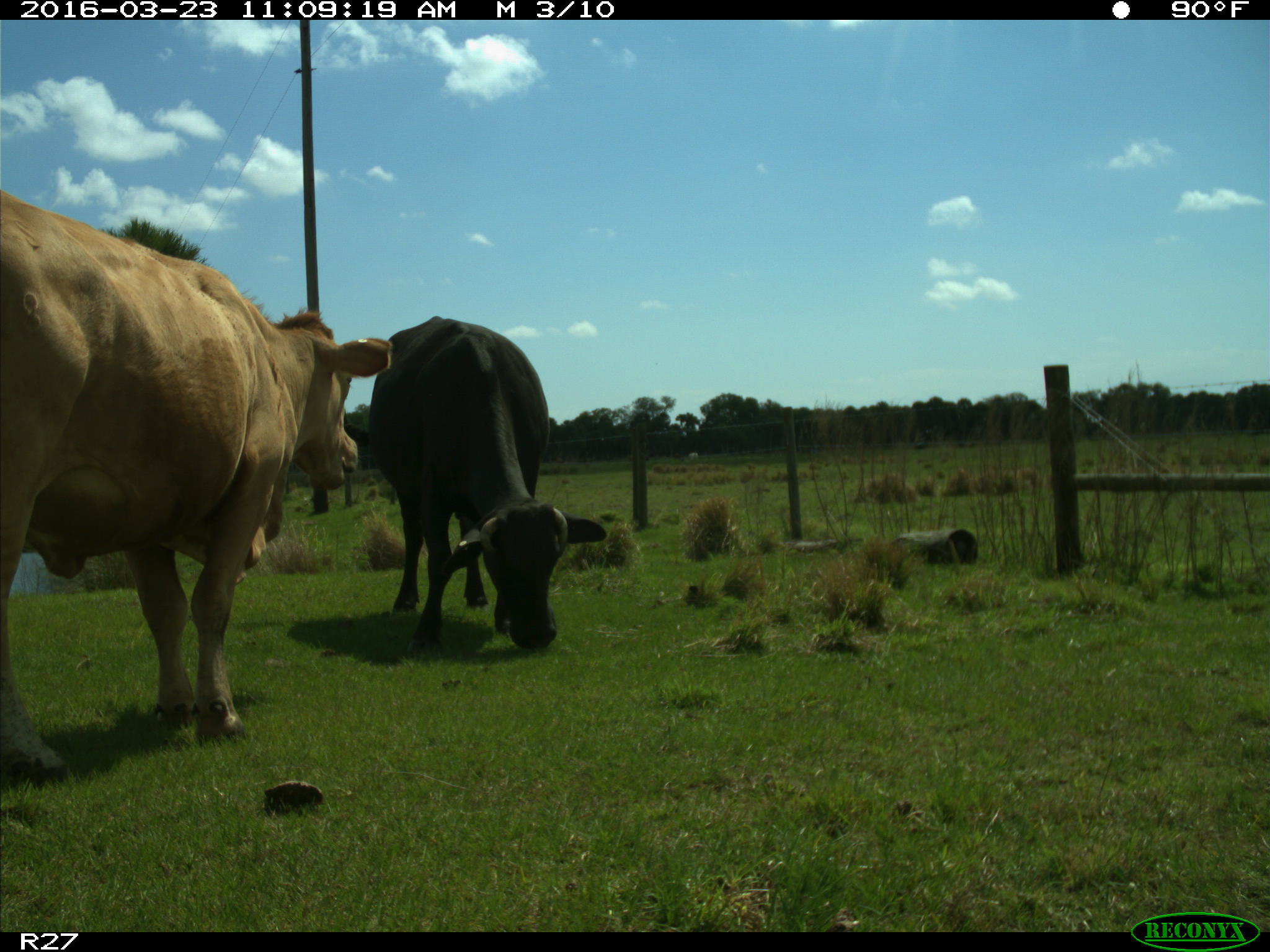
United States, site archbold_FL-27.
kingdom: Animalia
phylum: Chordata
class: Mammalia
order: Artiodactyla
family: Bovidae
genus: Bos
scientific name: Bos taurus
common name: domestic cow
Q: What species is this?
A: Bos taurus (domestic cow).